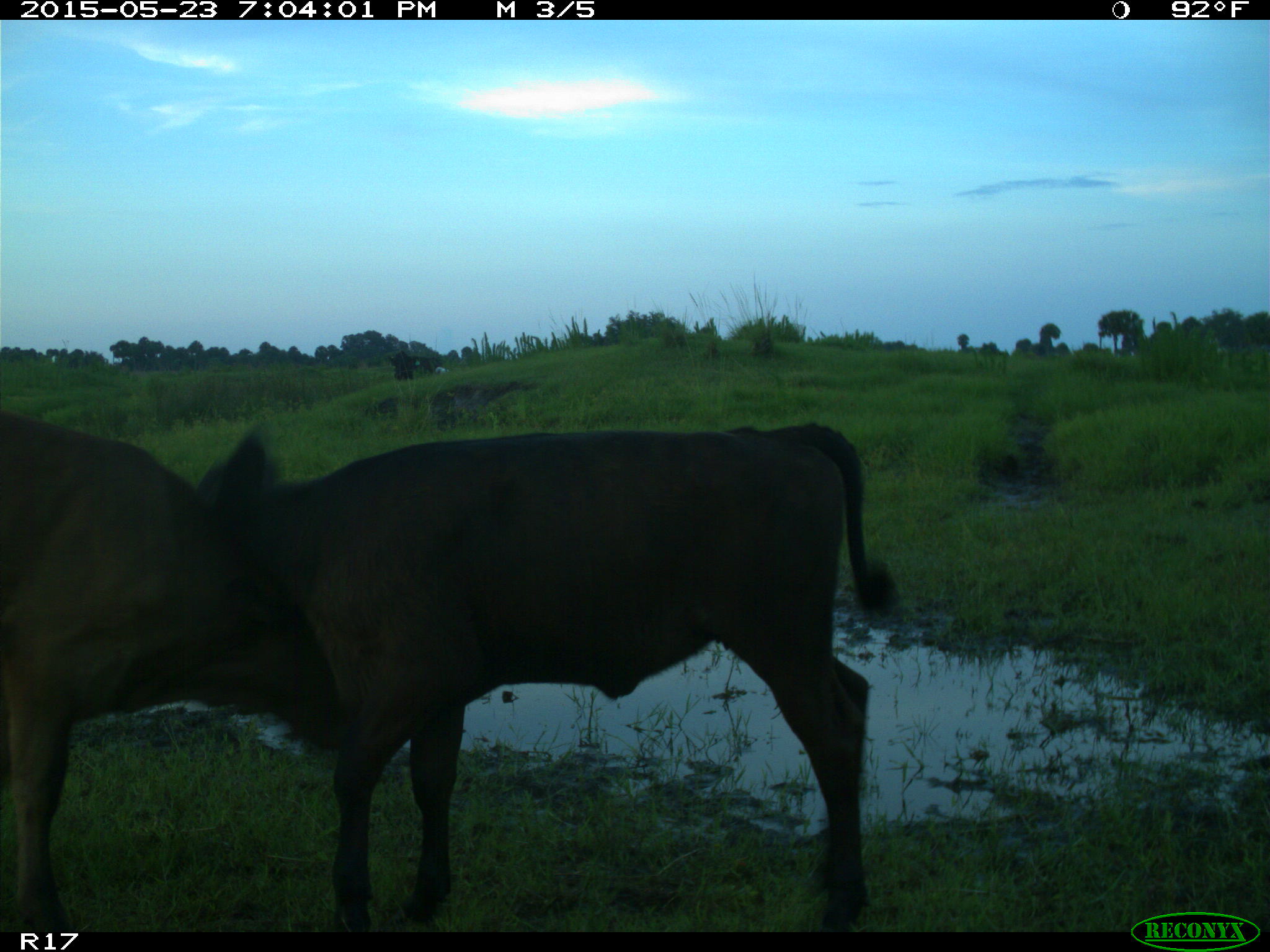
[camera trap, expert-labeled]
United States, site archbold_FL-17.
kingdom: Animalia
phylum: Chordata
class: Mammalia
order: Artiodactyla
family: Bovidae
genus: Bos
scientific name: Bos taurus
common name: domestic cow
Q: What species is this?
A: Bos taurus (domestic cow).